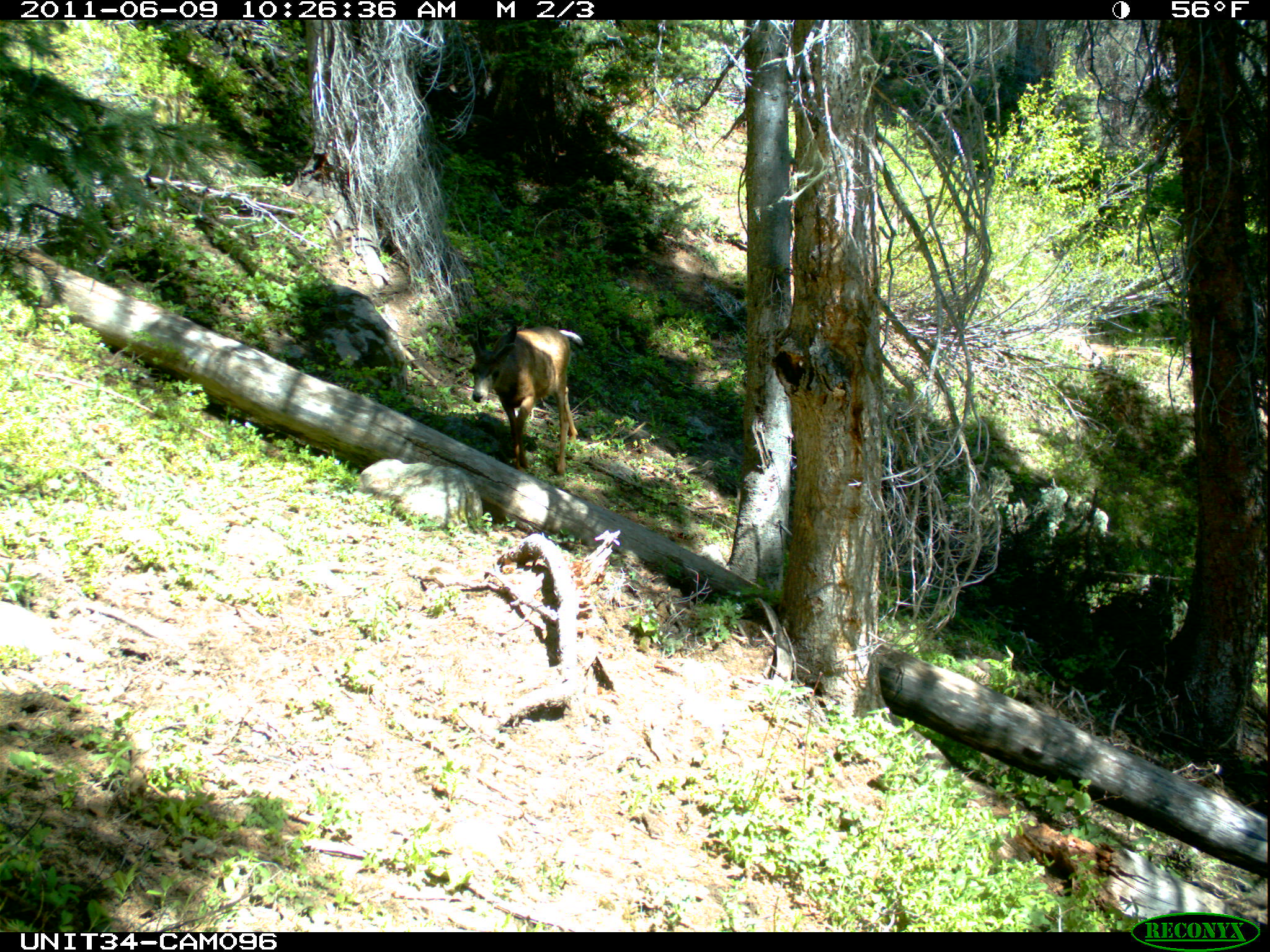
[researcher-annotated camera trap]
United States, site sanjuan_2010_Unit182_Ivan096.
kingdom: Animalia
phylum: Chordata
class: Mammalia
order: Artiodactyla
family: Cervidae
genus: Odocoileus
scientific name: Odocoileus hemionus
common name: mule deer